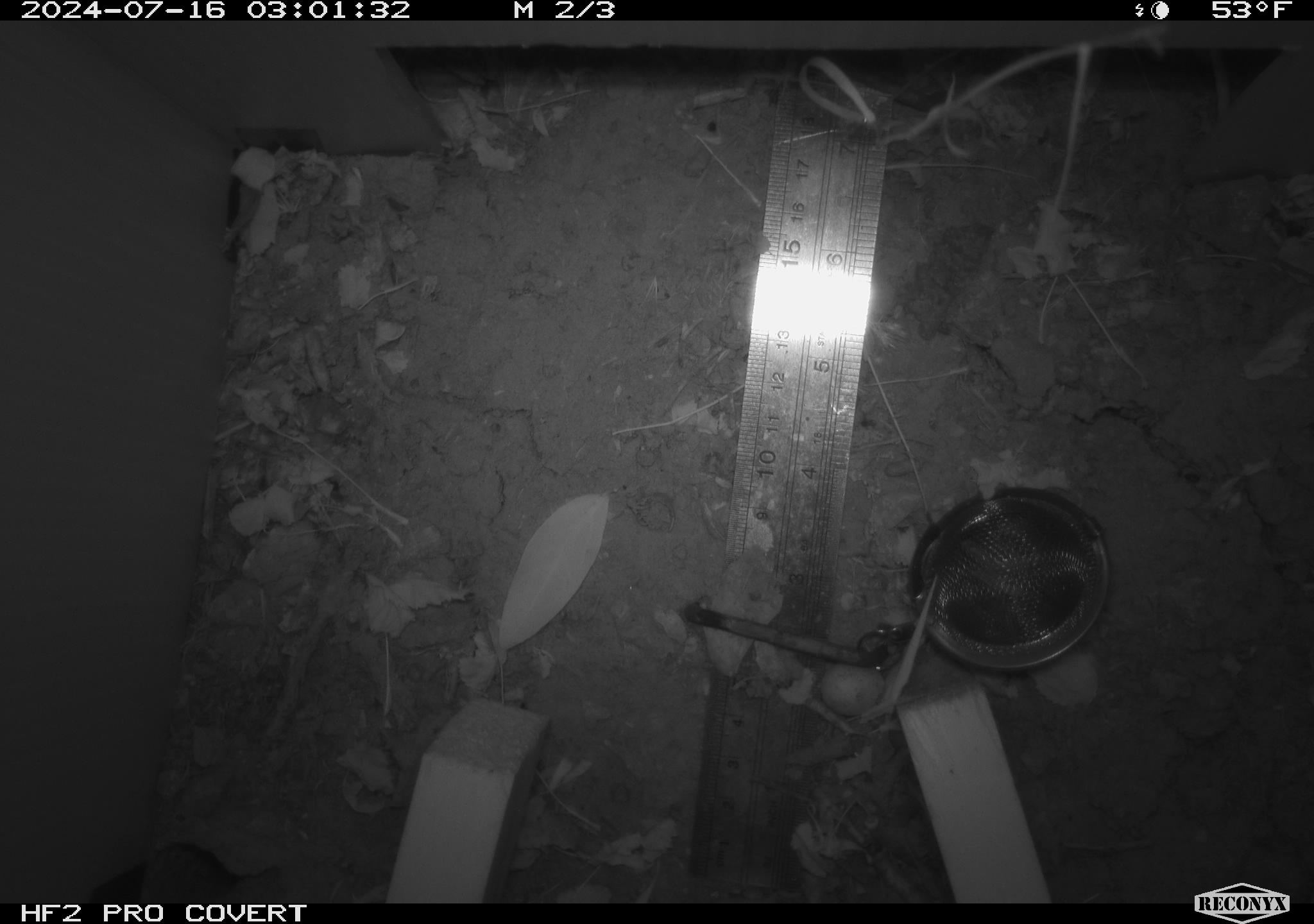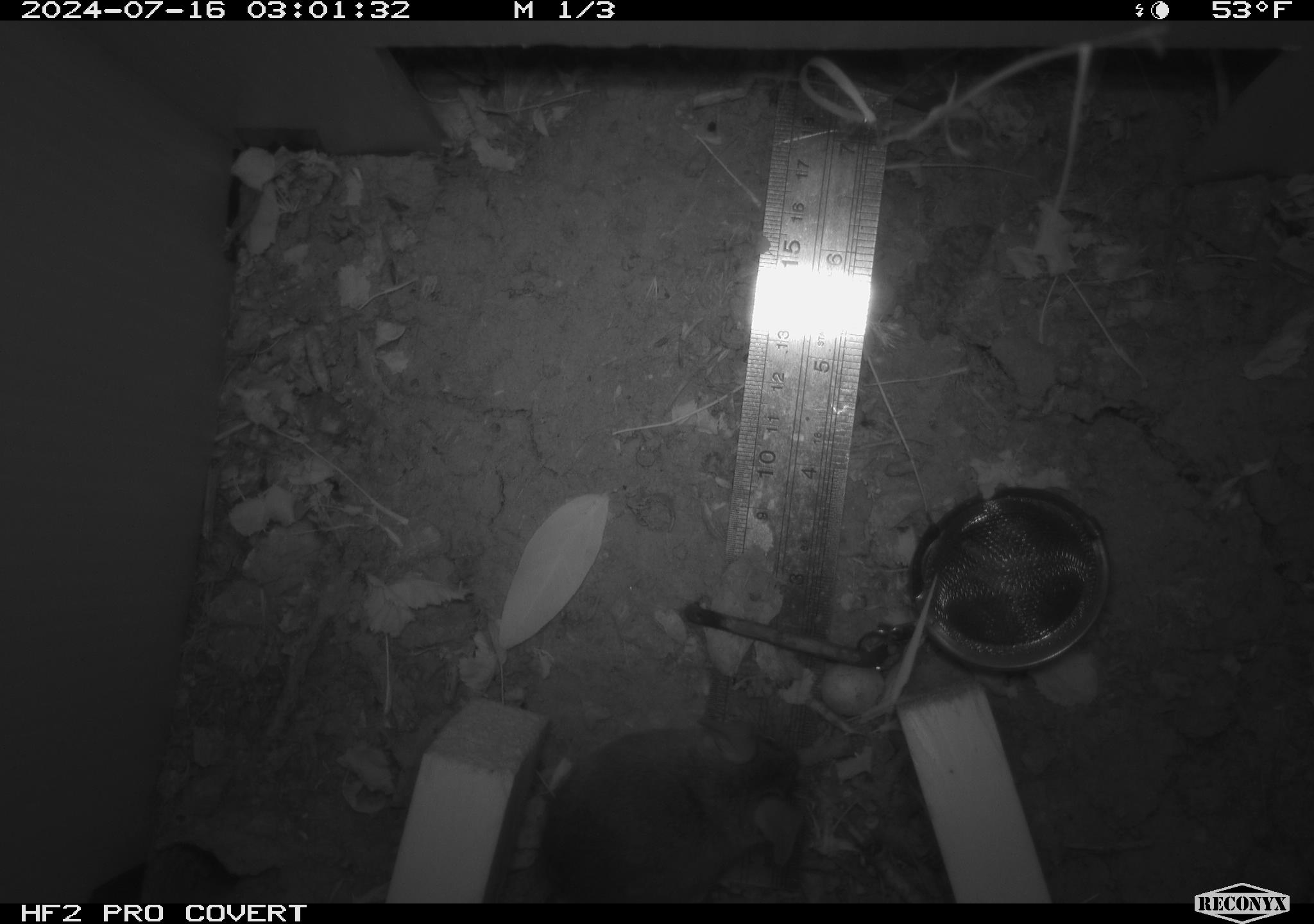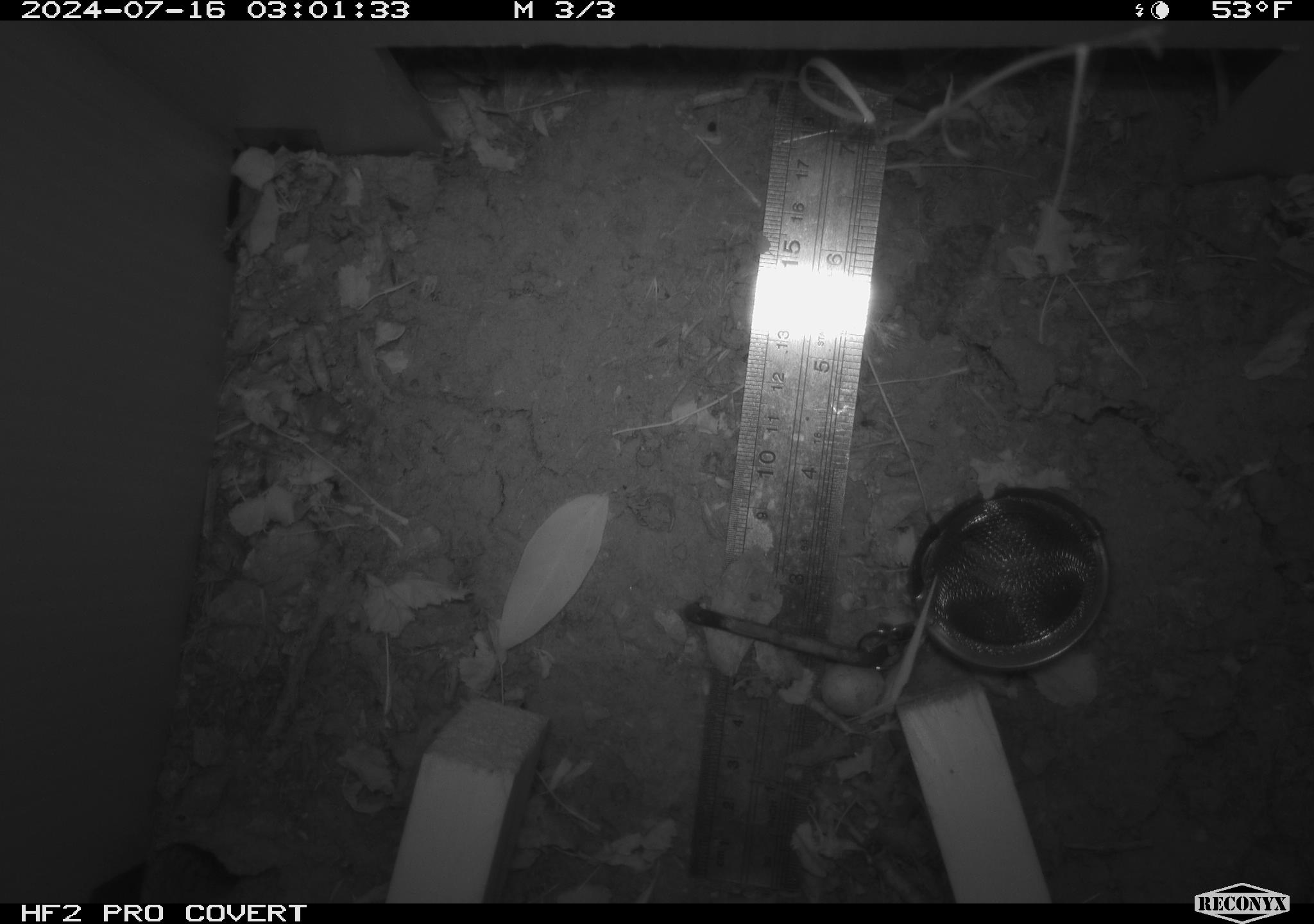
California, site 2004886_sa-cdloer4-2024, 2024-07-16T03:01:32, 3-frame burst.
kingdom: Animalia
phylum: Chordata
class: Mammalia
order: Rodentia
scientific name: Rodentia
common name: rodent